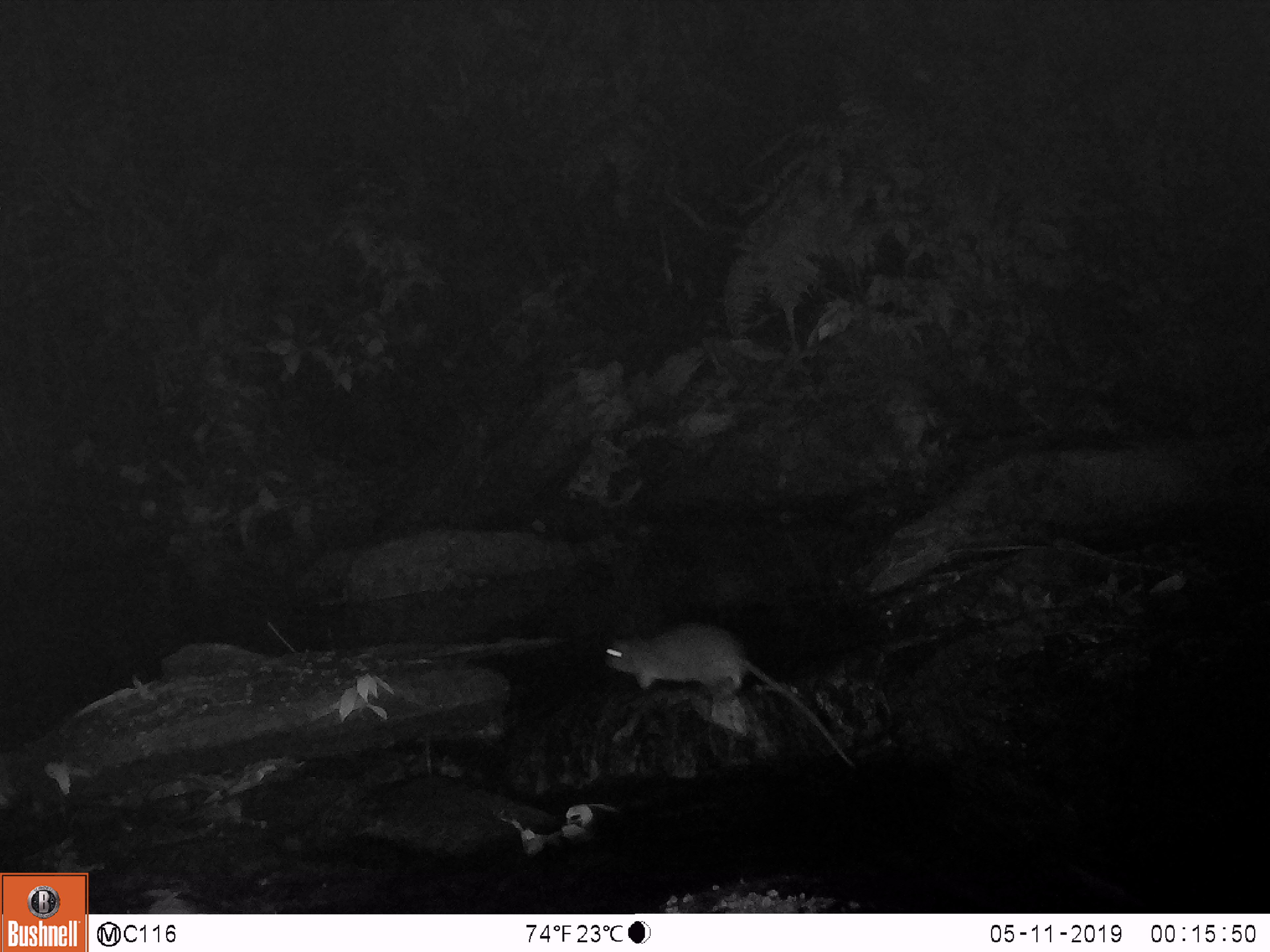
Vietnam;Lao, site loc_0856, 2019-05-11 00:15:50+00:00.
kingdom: Animalia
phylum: Chordata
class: Mammalia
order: Rodentia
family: Muridae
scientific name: Muridae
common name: old-world mice and rats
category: unidentified murid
Unidentified murid (old-world mice and rats) (Muridae). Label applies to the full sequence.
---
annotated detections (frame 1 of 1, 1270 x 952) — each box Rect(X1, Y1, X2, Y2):
unidentified murid: Rect(604, 621, 855, 768)